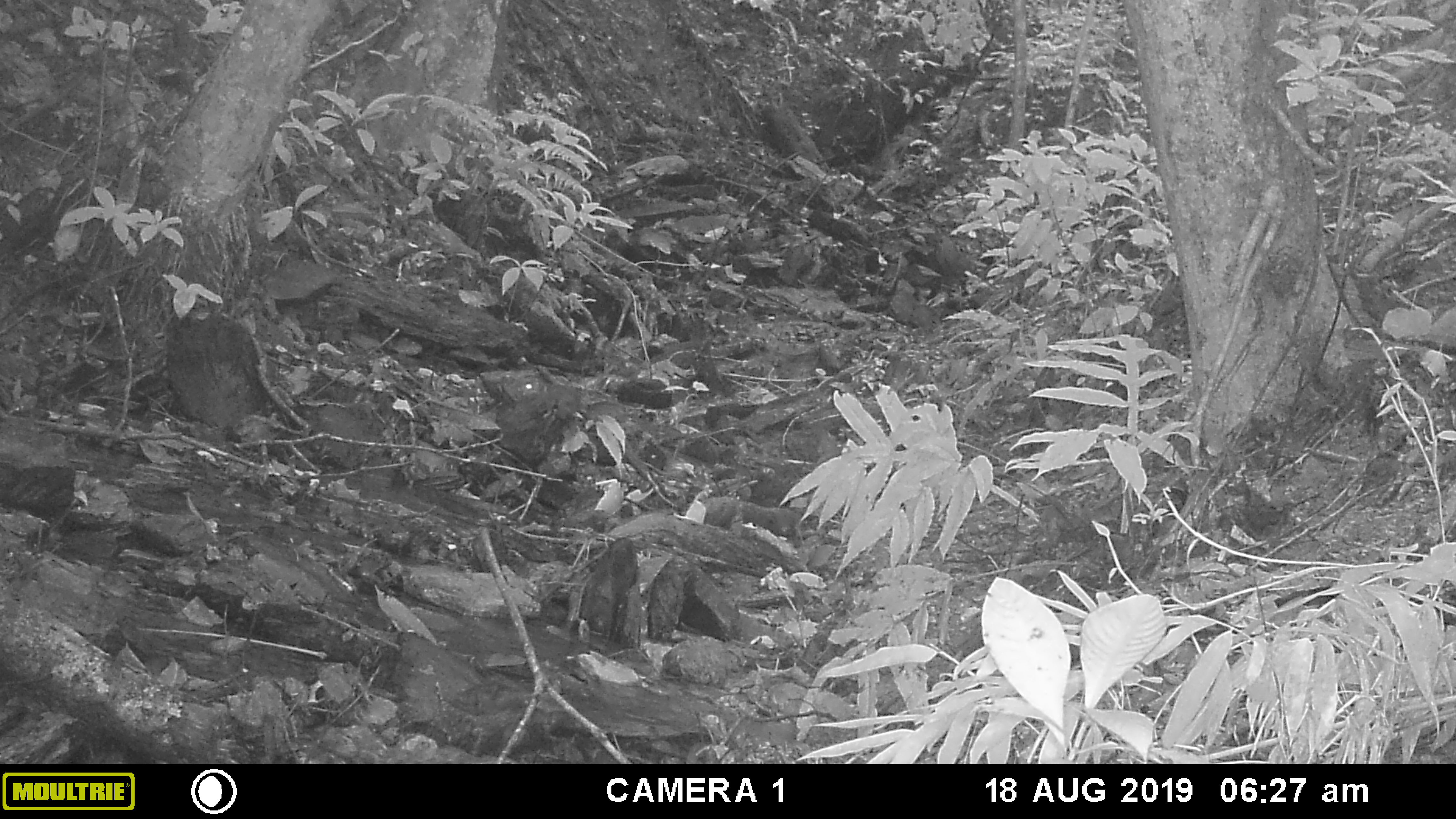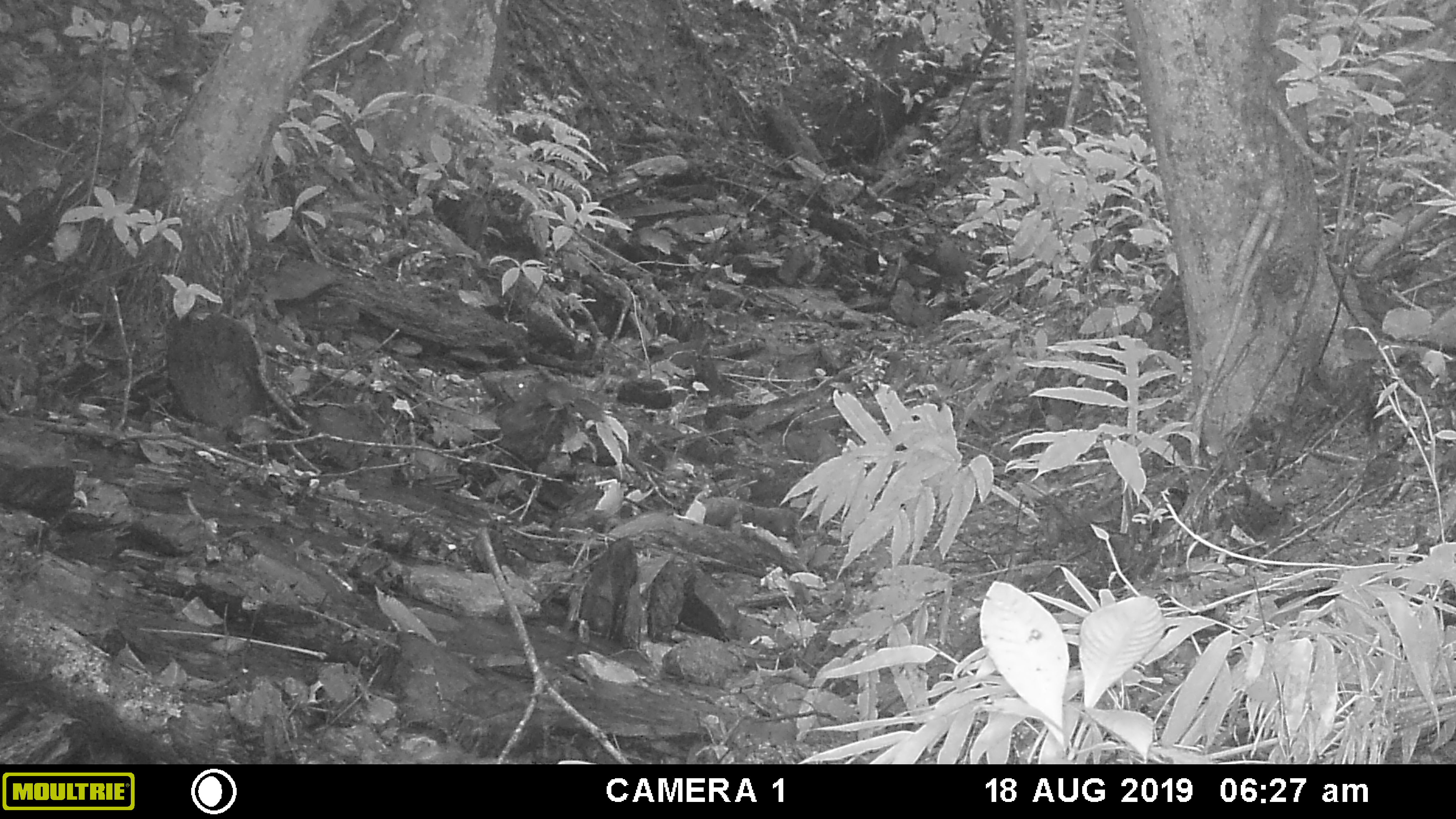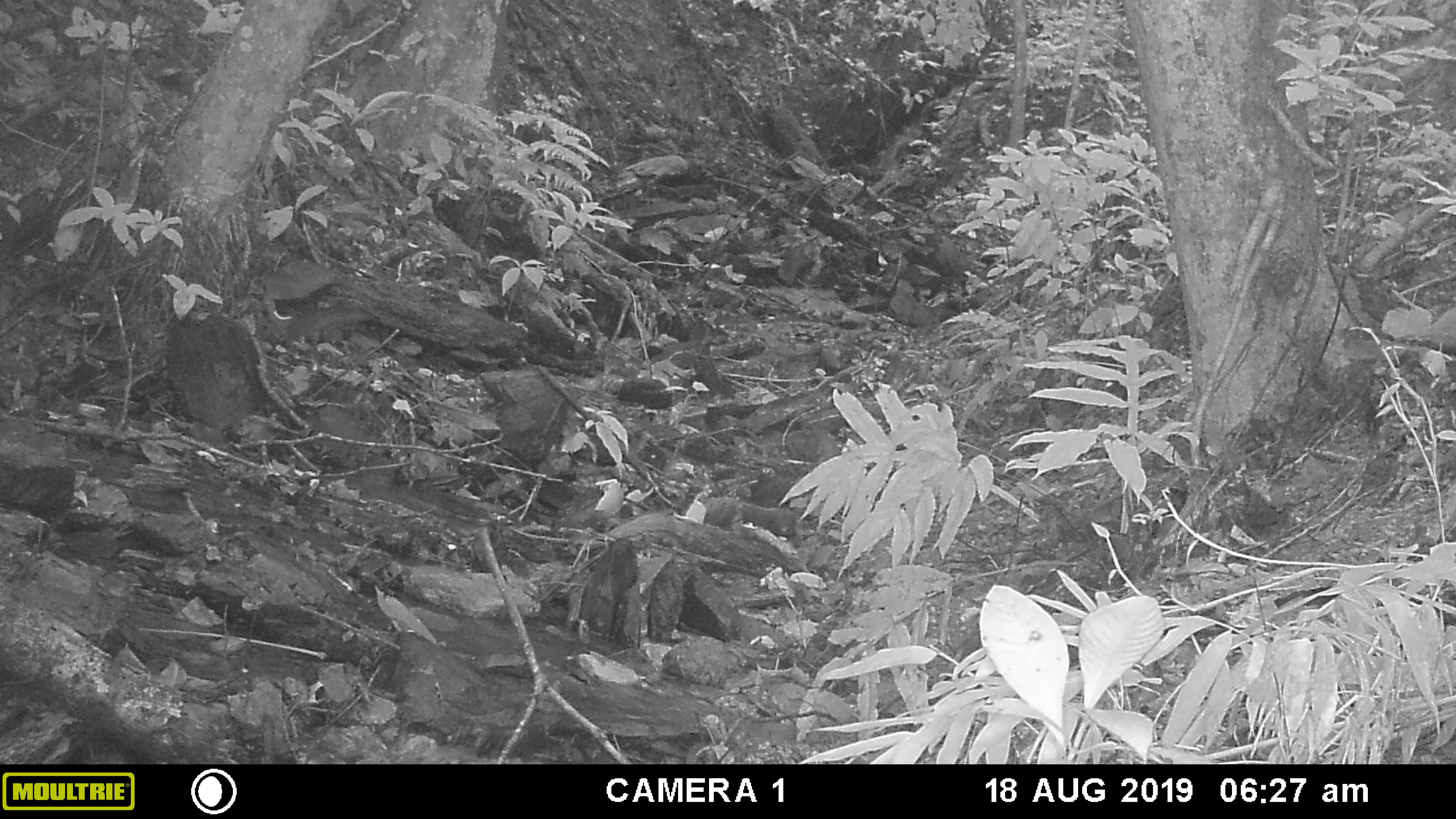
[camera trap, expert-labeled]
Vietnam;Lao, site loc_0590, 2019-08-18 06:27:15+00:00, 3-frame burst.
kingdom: Animalia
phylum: Chordata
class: Mammalia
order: Rodentia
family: Sciuridae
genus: Dremomys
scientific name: Dremomys rufigenis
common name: red-cheeked squirrel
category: red cheeked squirrel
Red cheeked squirrel (red-cheeked squirrel) (Dremomys rufigenis). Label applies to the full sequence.